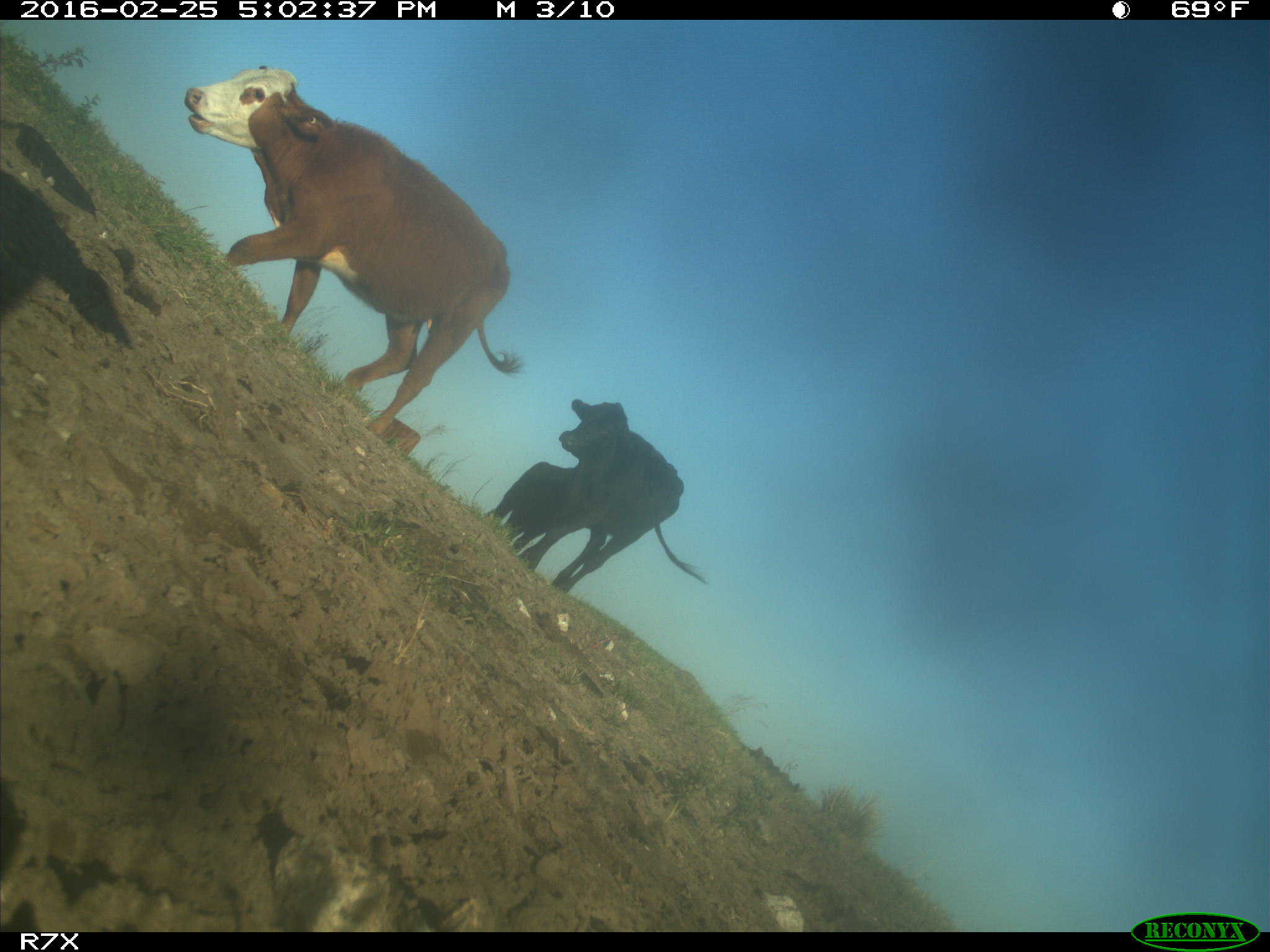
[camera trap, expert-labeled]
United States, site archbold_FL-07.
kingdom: Animalia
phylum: Chordata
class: Mammalia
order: Artiodactyla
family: Bovidae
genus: Bos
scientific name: Bos taurus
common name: domestic cow